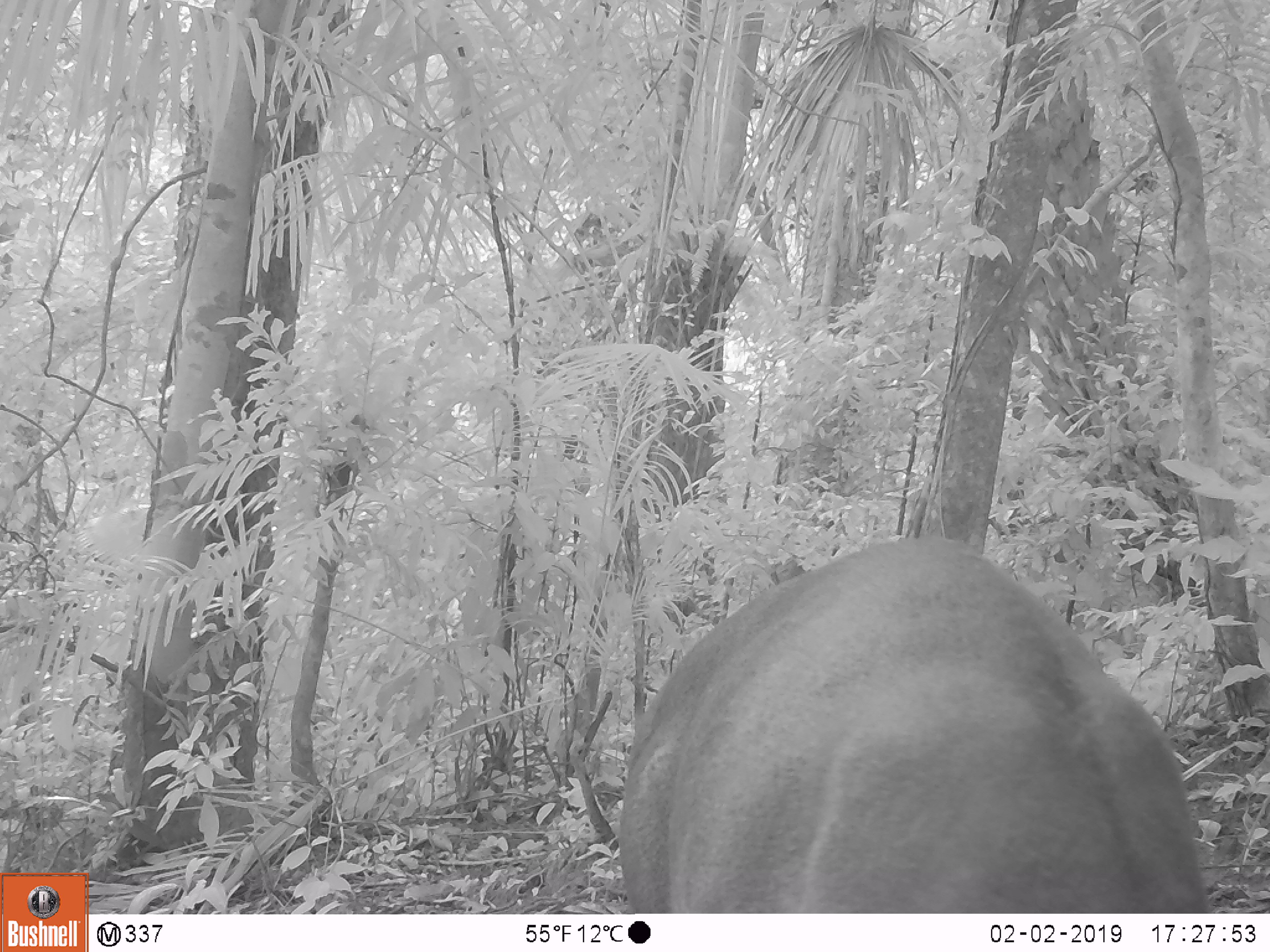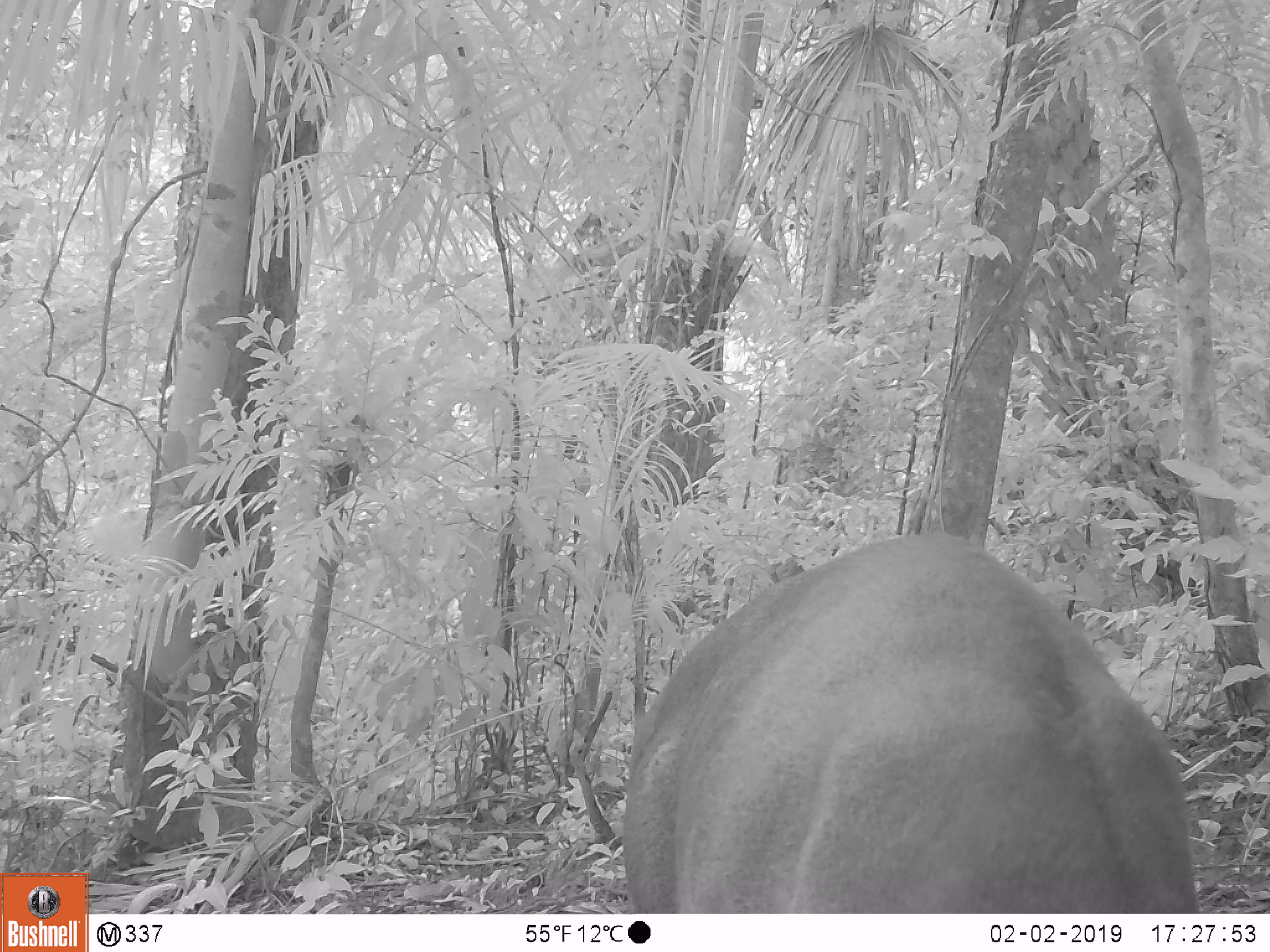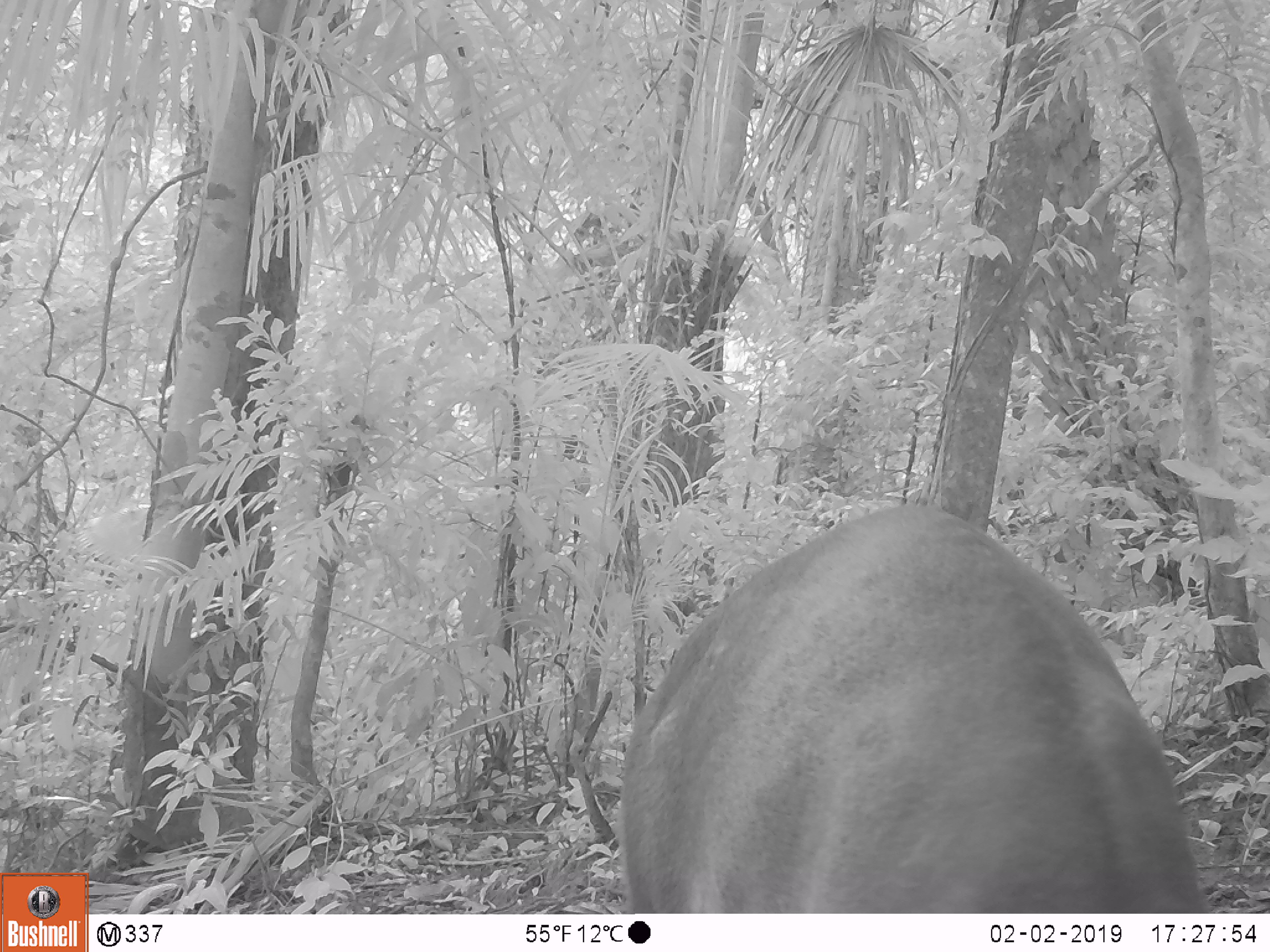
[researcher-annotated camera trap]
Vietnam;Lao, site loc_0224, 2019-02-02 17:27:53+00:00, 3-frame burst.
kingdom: Animalia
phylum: Chordata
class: Mammalia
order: Artiodactyla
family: Cervidae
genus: Muntiacus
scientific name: Muntiacus vuquangensis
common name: large-antlered muntjac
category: large antlered muntjac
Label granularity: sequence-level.